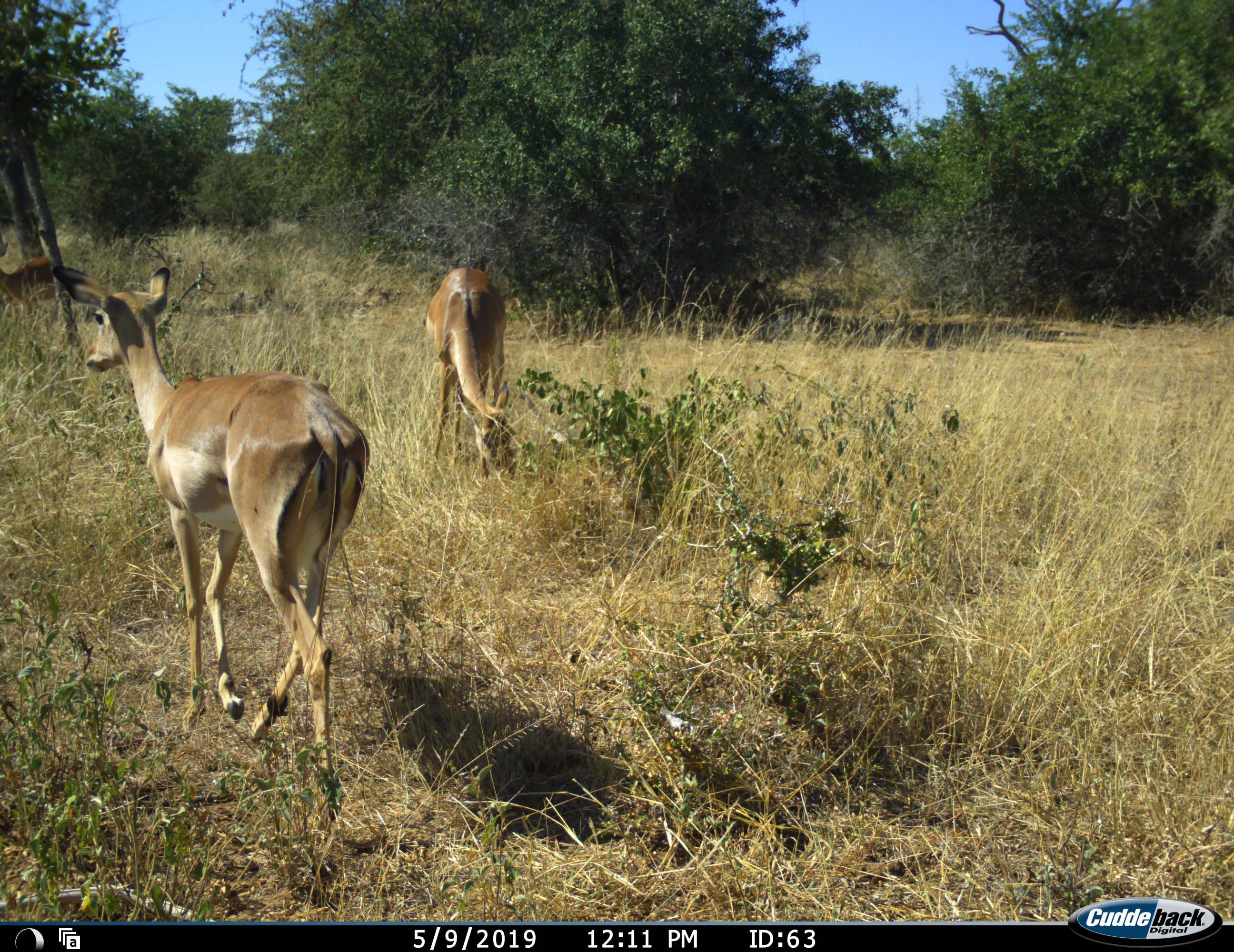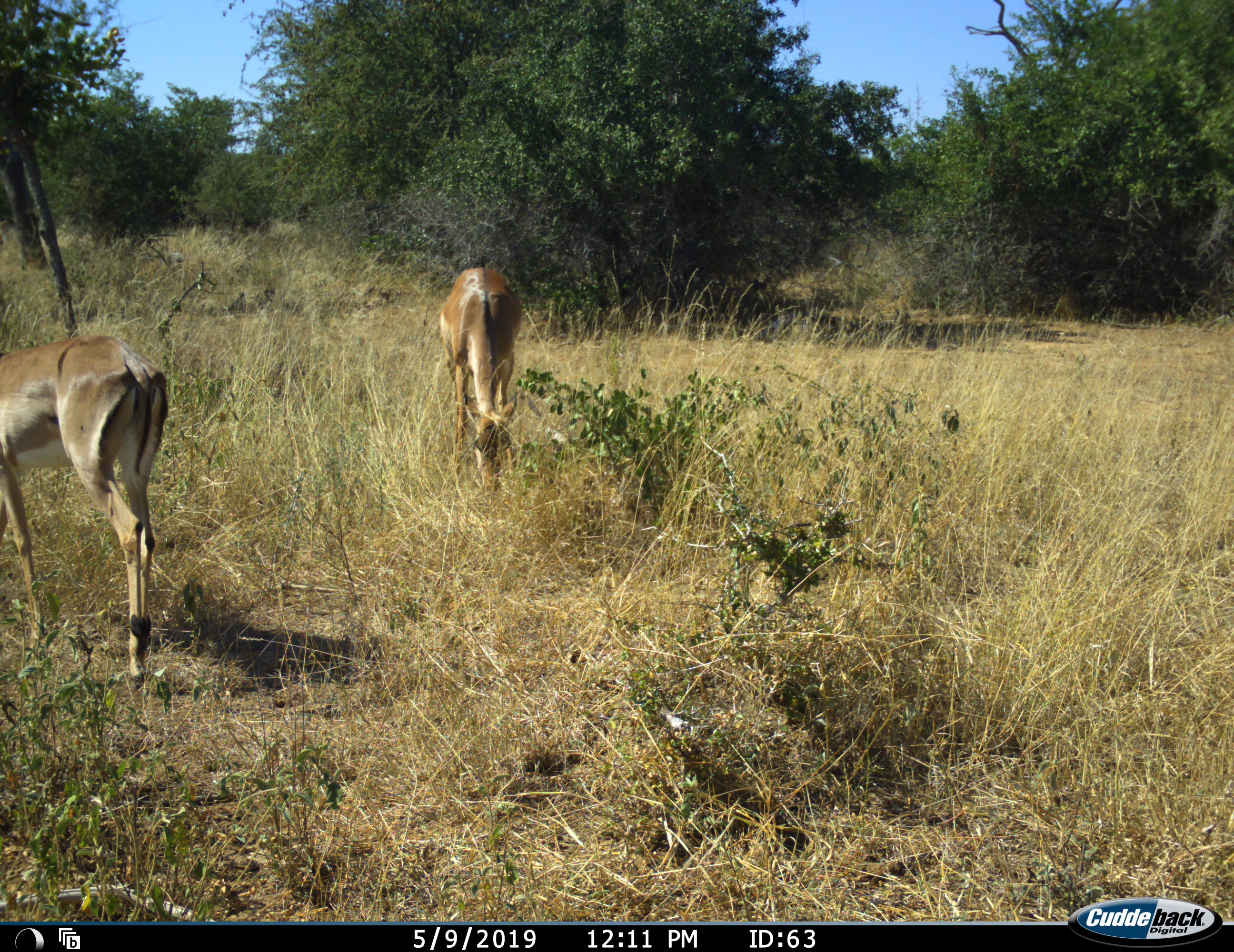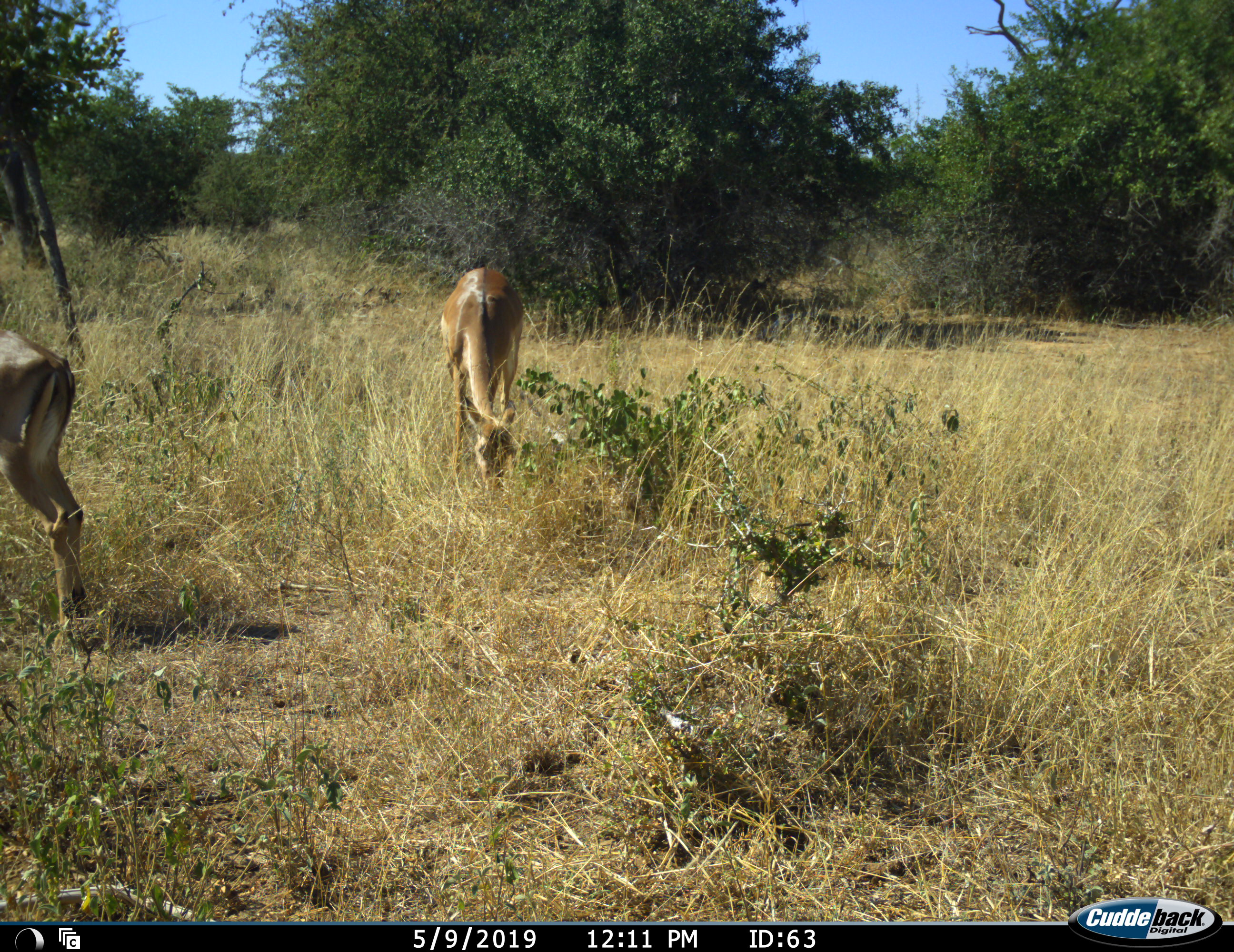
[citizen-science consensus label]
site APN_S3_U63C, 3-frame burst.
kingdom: Animalia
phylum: Chordata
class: Mammalia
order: Artiodactyla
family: Bovidae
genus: Aepyceros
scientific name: Aepyceros melampus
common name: impala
Impala (Aepyceros melampus), count 2. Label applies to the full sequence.